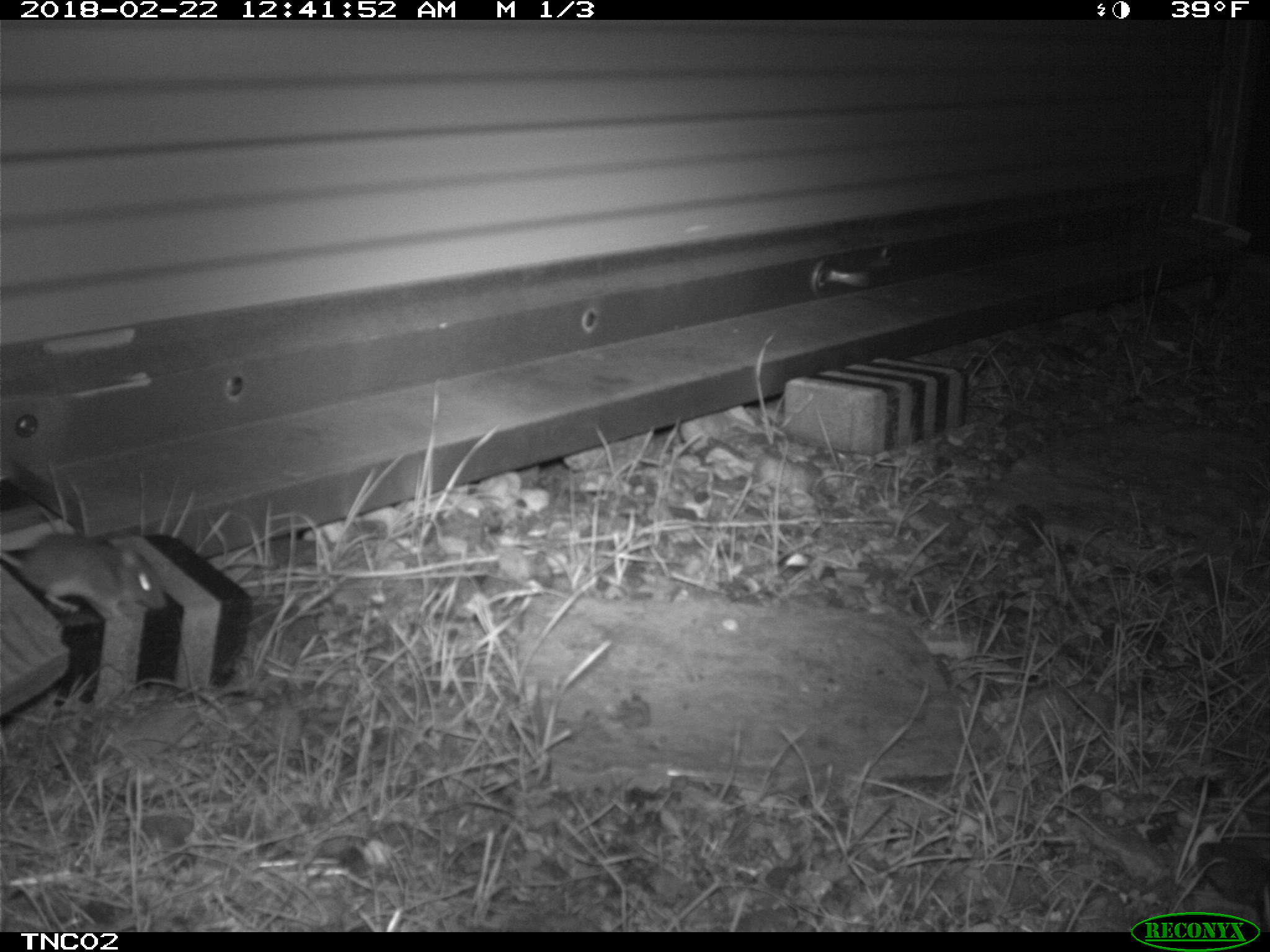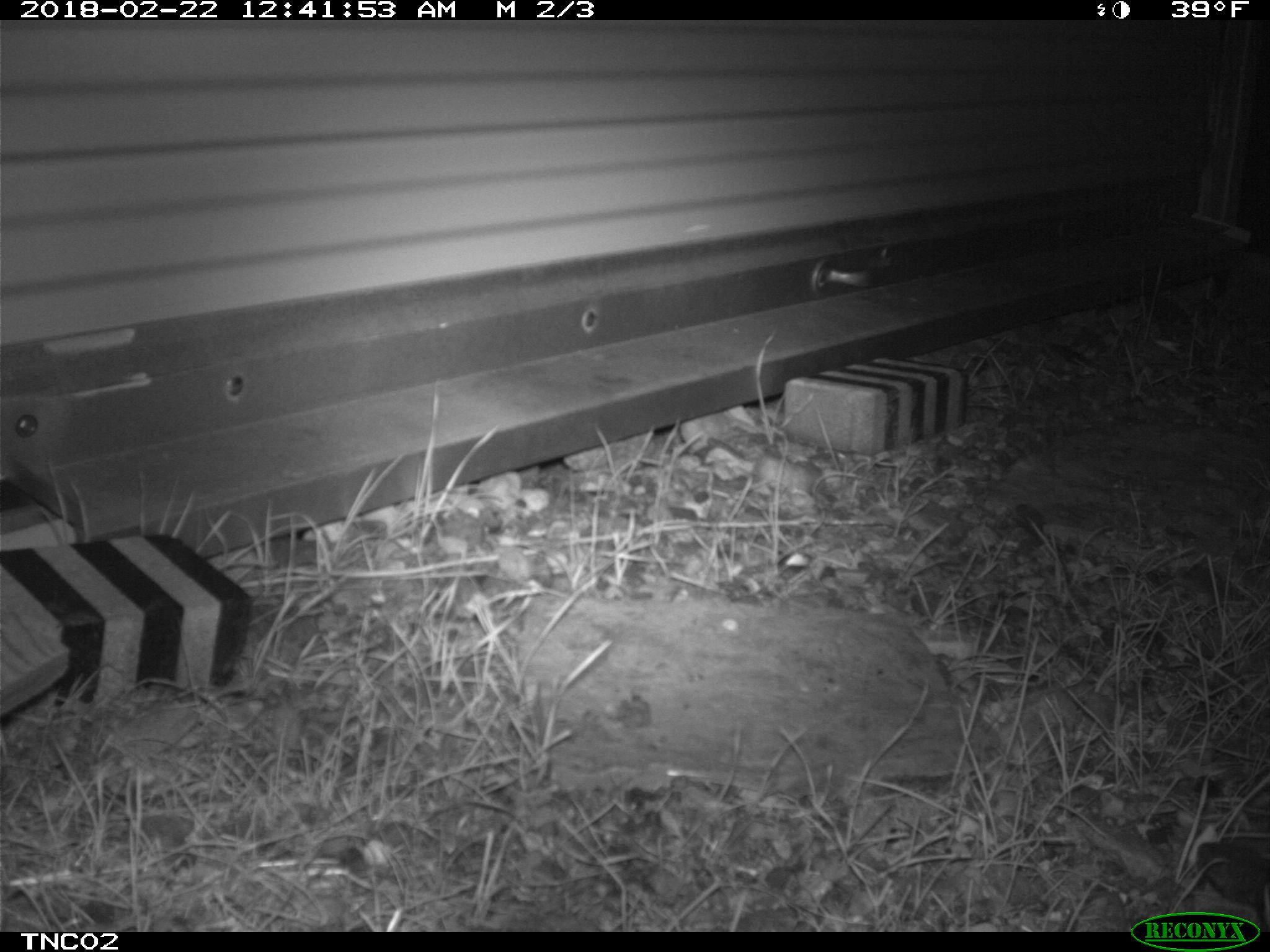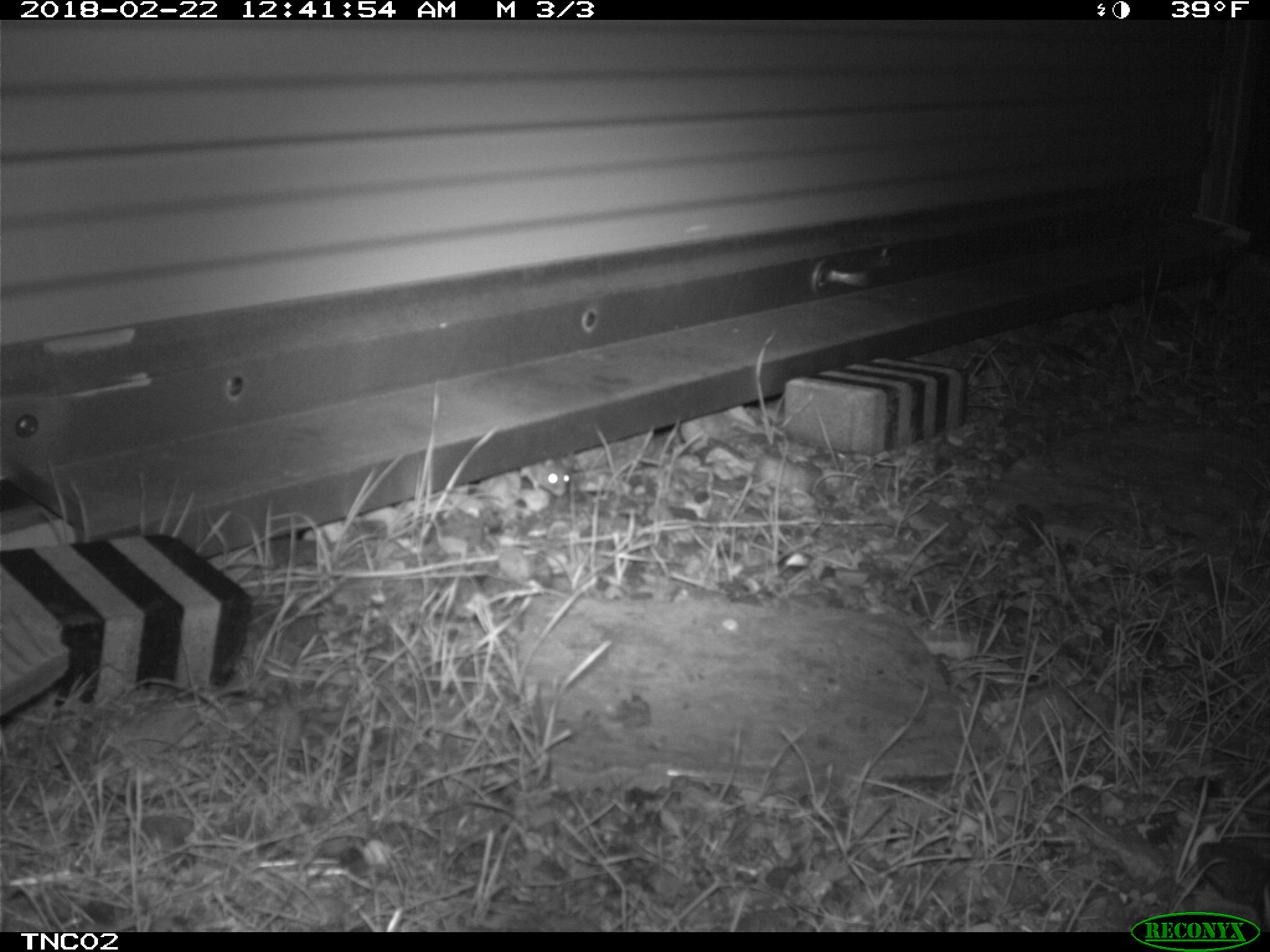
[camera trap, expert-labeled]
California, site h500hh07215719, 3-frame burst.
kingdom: Animalia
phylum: Chordata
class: Mammalia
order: Rodentia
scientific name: Rodentia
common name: rodent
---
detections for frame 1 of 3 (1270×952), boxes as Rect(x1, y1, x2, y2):
rodent: Rect(0, 532, 168, 618)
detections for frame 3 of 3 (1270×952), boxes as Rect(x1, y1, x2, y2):
rodent: Rect(528, 459, 571, 497)